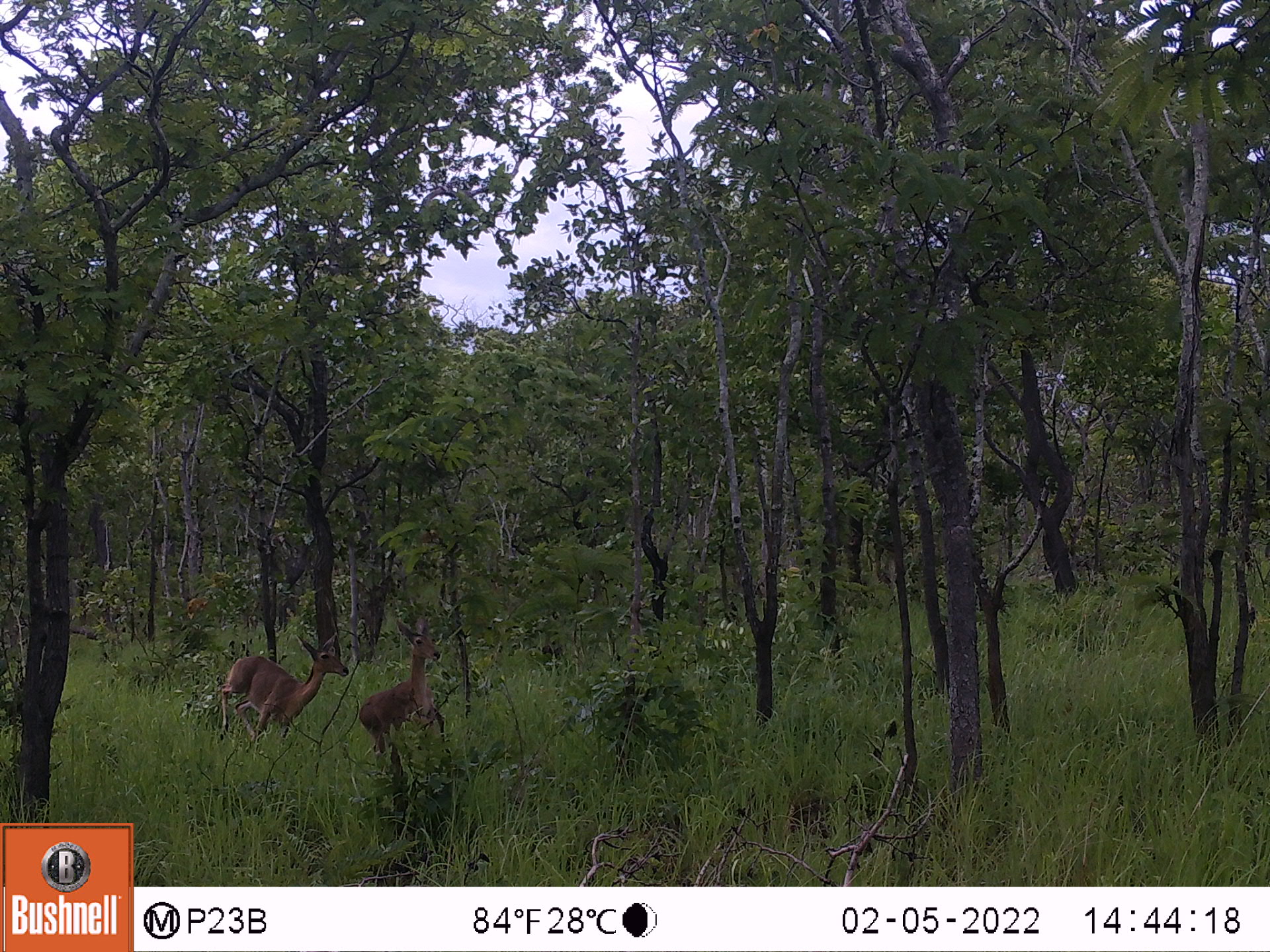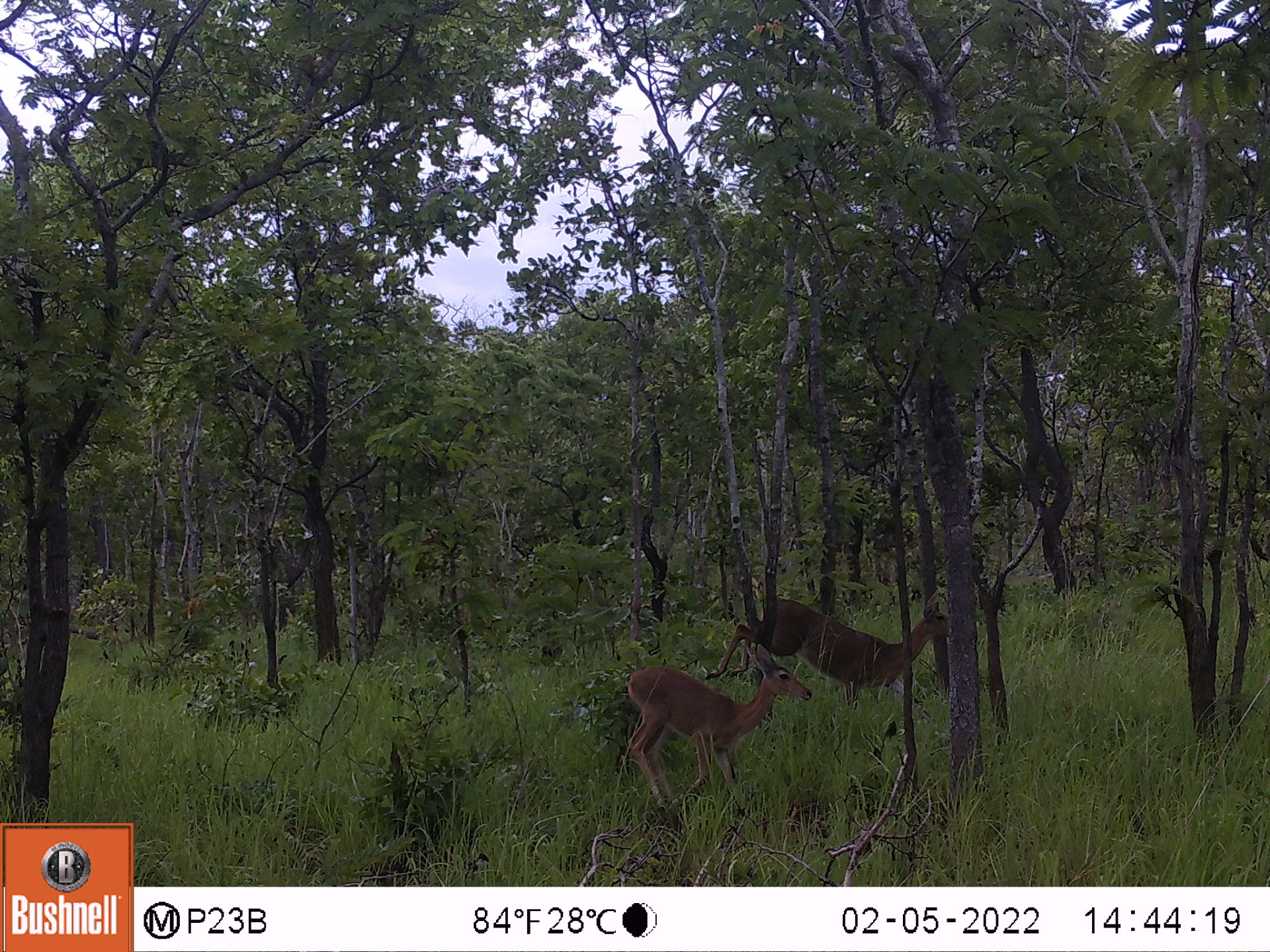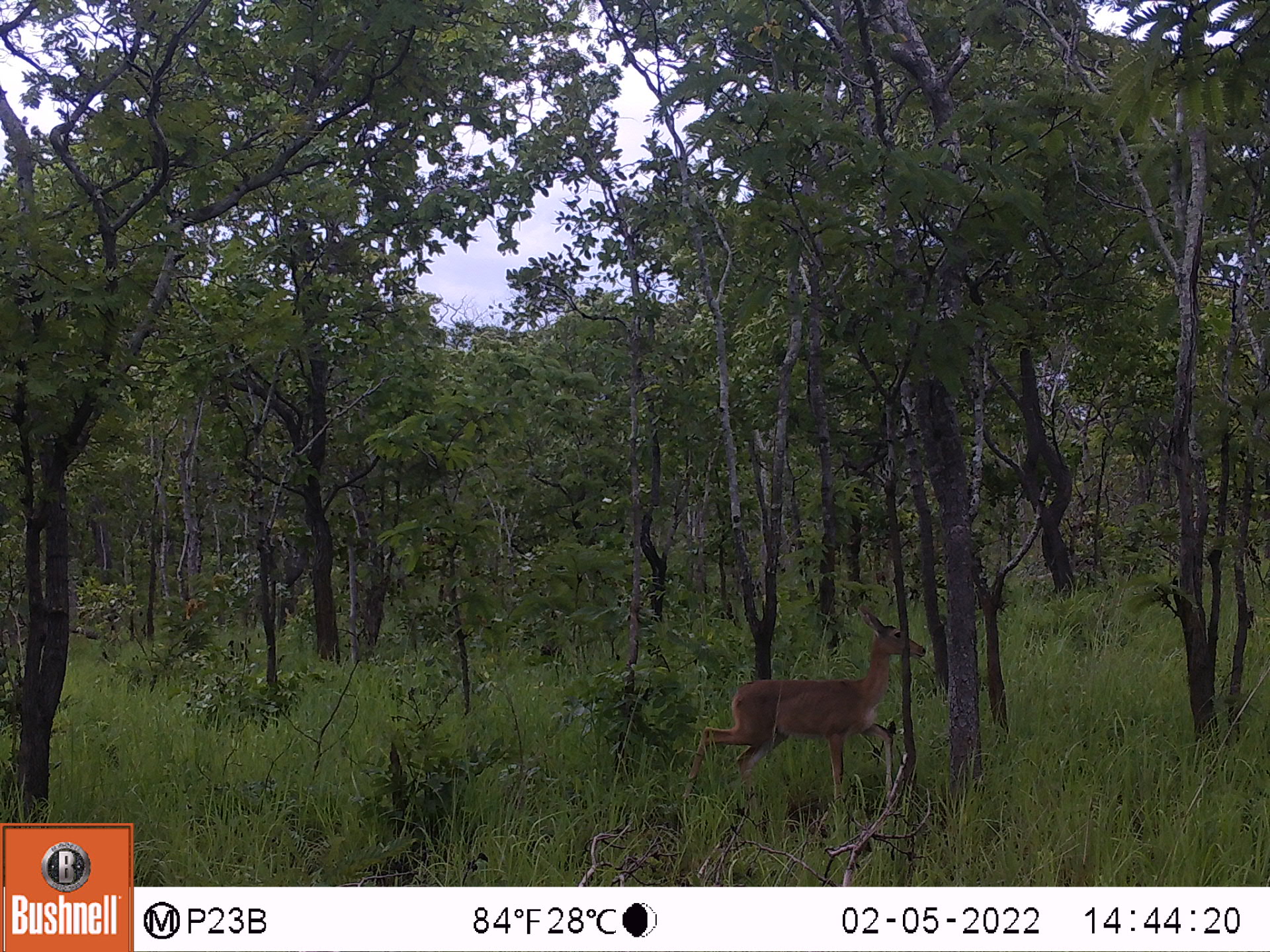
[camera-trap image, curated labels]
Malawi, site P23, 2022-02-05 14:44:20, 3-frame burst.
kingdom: Animalia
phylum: Chordata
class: Mammalia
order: Artiodactyla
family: Bovidae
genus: Redunca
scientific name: Redunca arundinum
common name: southern reedbuck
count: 2